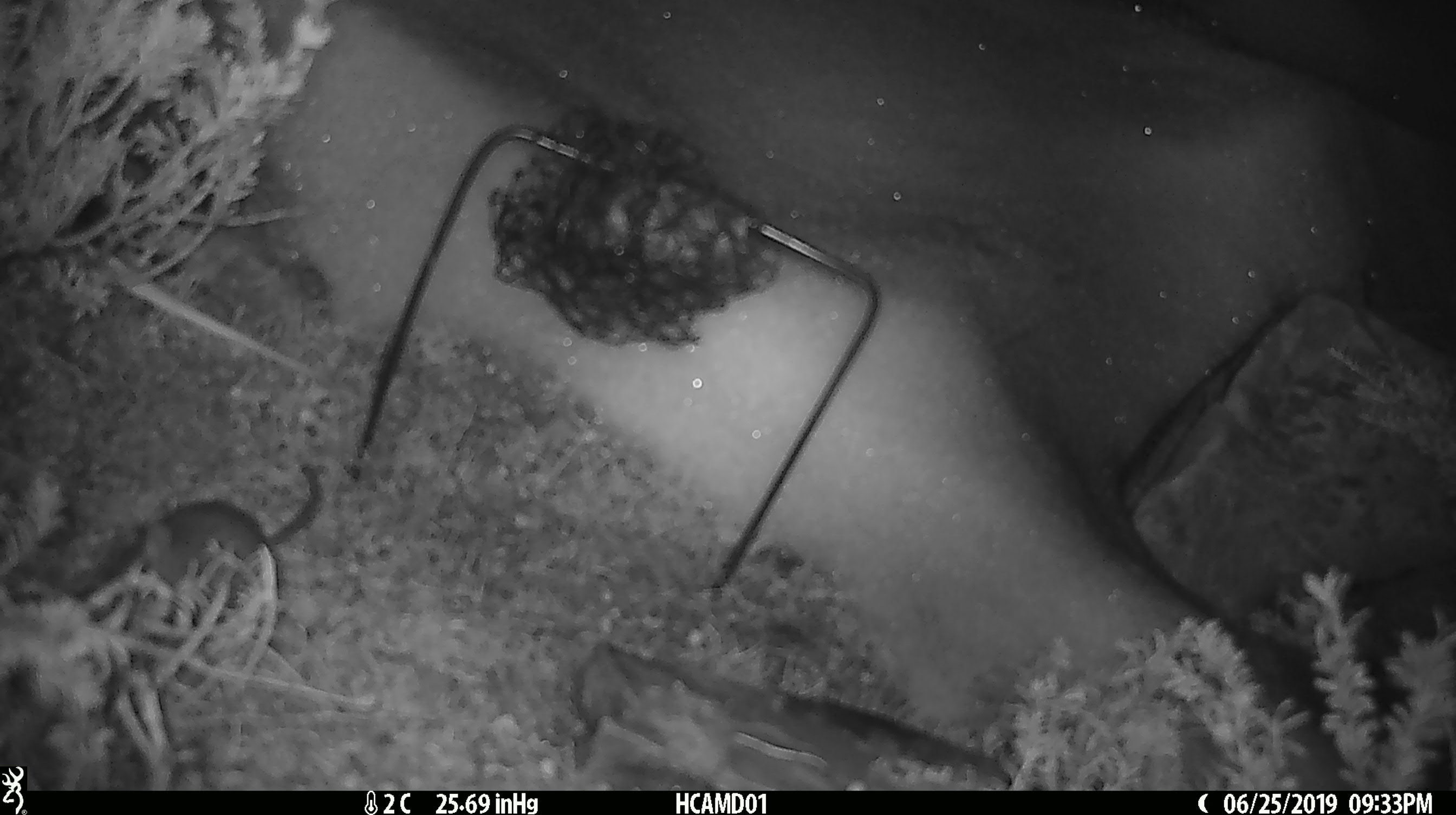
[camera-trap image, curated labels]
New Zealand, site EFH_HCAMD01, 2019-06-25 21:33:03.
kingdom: Animalia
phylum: Chordata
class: Mammalia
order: Rodentia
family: Muridae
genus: Mus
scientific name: Mus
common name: mouse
Mouse (Mus).